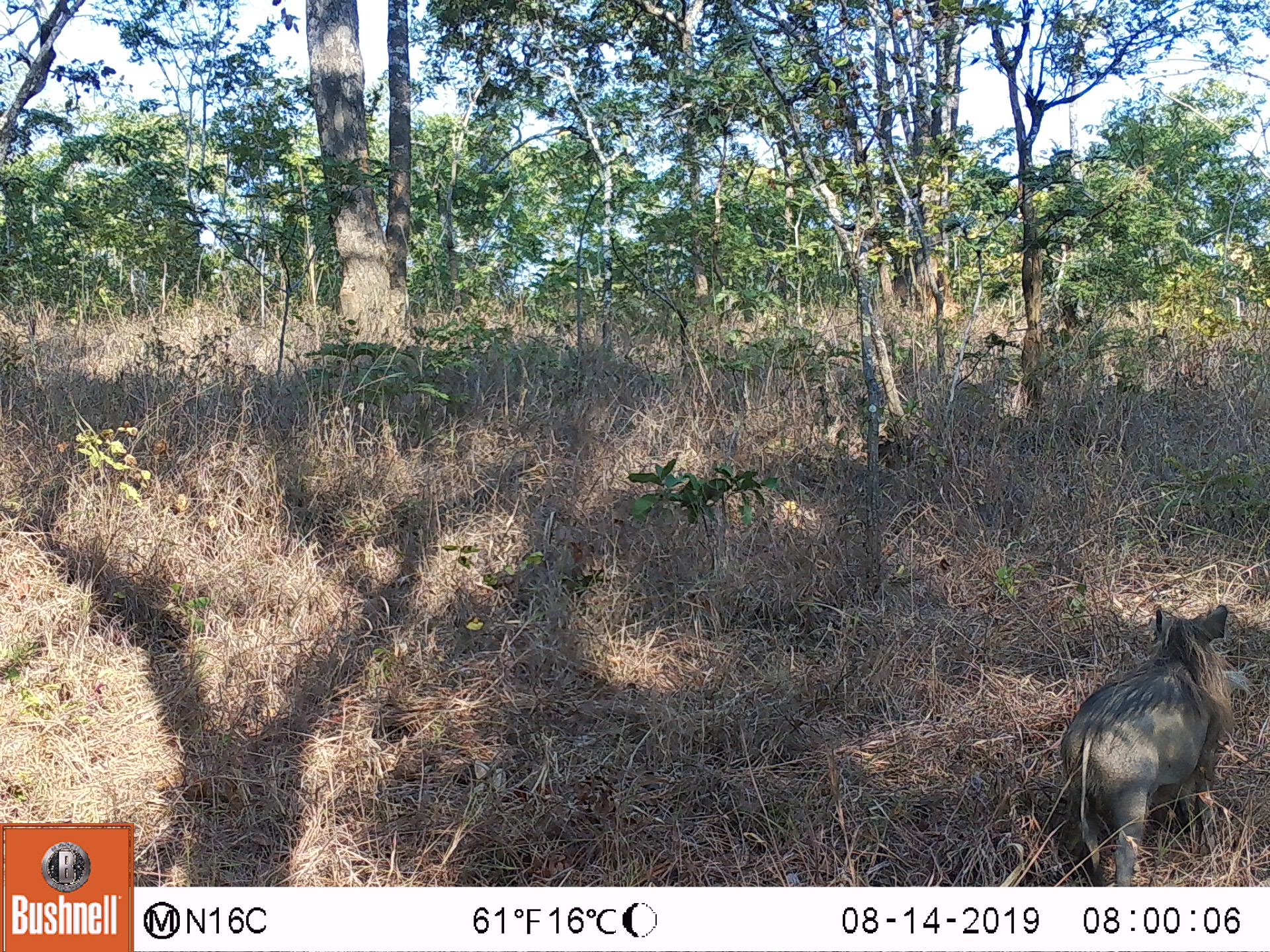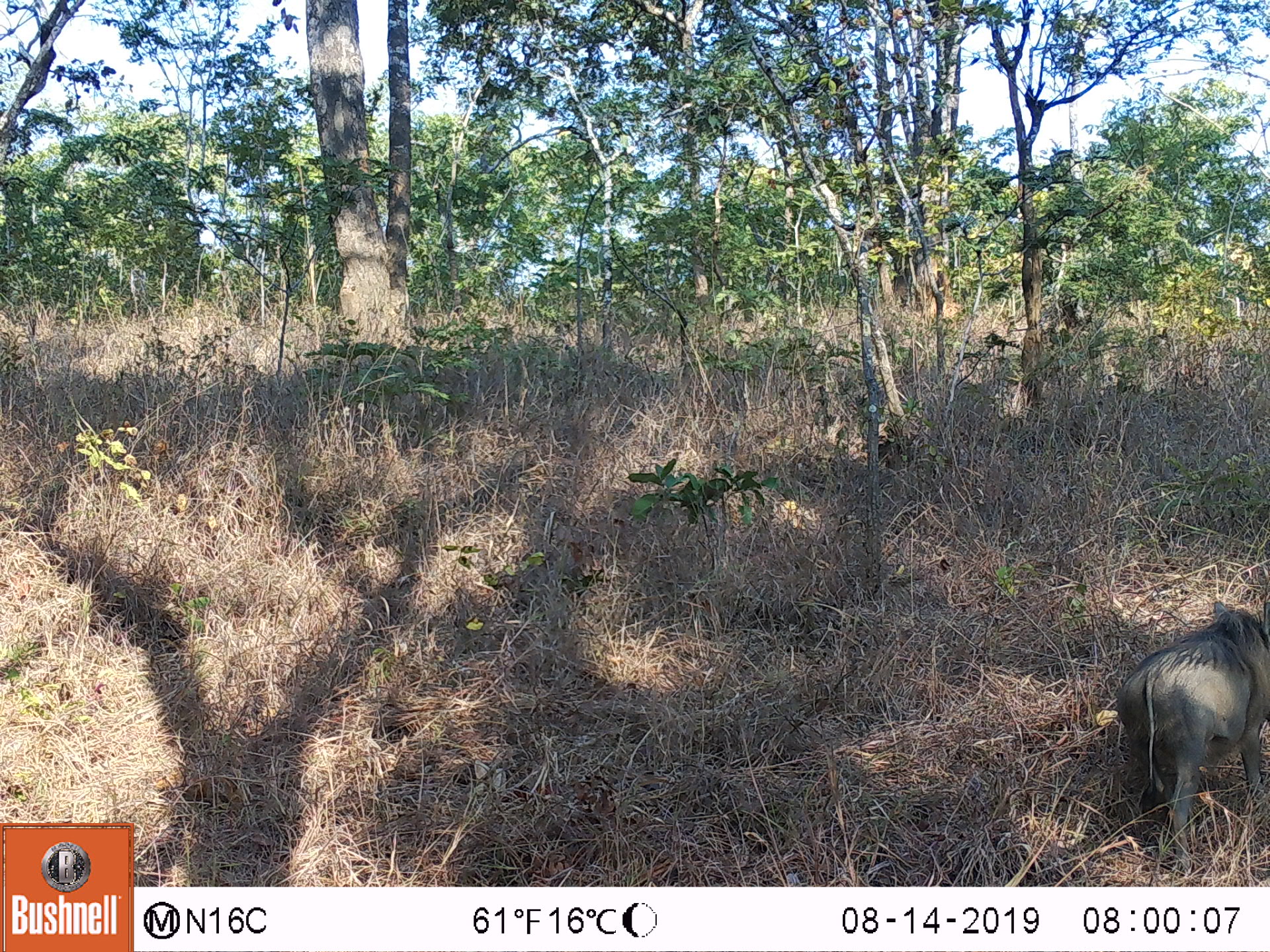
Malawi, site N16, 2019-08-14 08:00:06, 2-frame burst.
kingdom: Animalia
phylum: Chordata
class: Mammalia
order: Artiodactyla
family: Suidae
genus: Phacochoerus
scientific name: Phacochoerus africanus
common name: common warthog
Common warthog (Phacochoerus africanus), count 1.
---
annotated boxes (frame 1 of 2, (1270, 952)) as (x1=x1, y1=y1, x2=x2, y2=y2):
common warthog: (x1=1047, y1=597, x2=1249, y2=882)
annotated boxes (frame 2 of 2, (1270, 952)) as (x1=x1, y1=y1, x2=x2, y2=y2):
common warthog: (x1=1109, y1=599, x2=1270, y2=875)